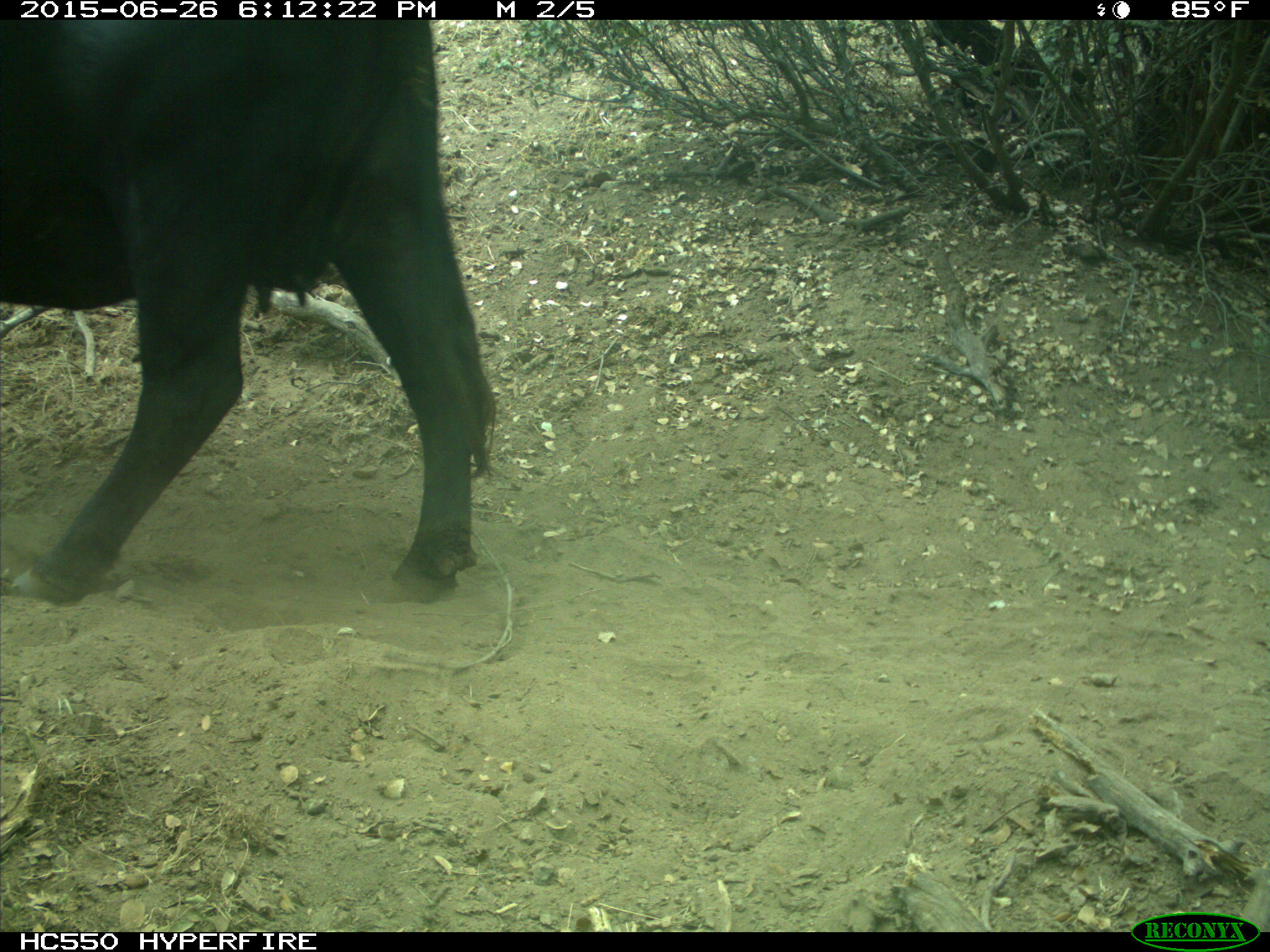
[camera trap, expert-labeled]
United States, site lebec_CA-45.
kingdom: Animalia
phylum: Chordata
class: Mammalia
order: Artiodactyla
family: Bovidae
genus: Bos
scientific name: Bos taurus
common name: domestic cow